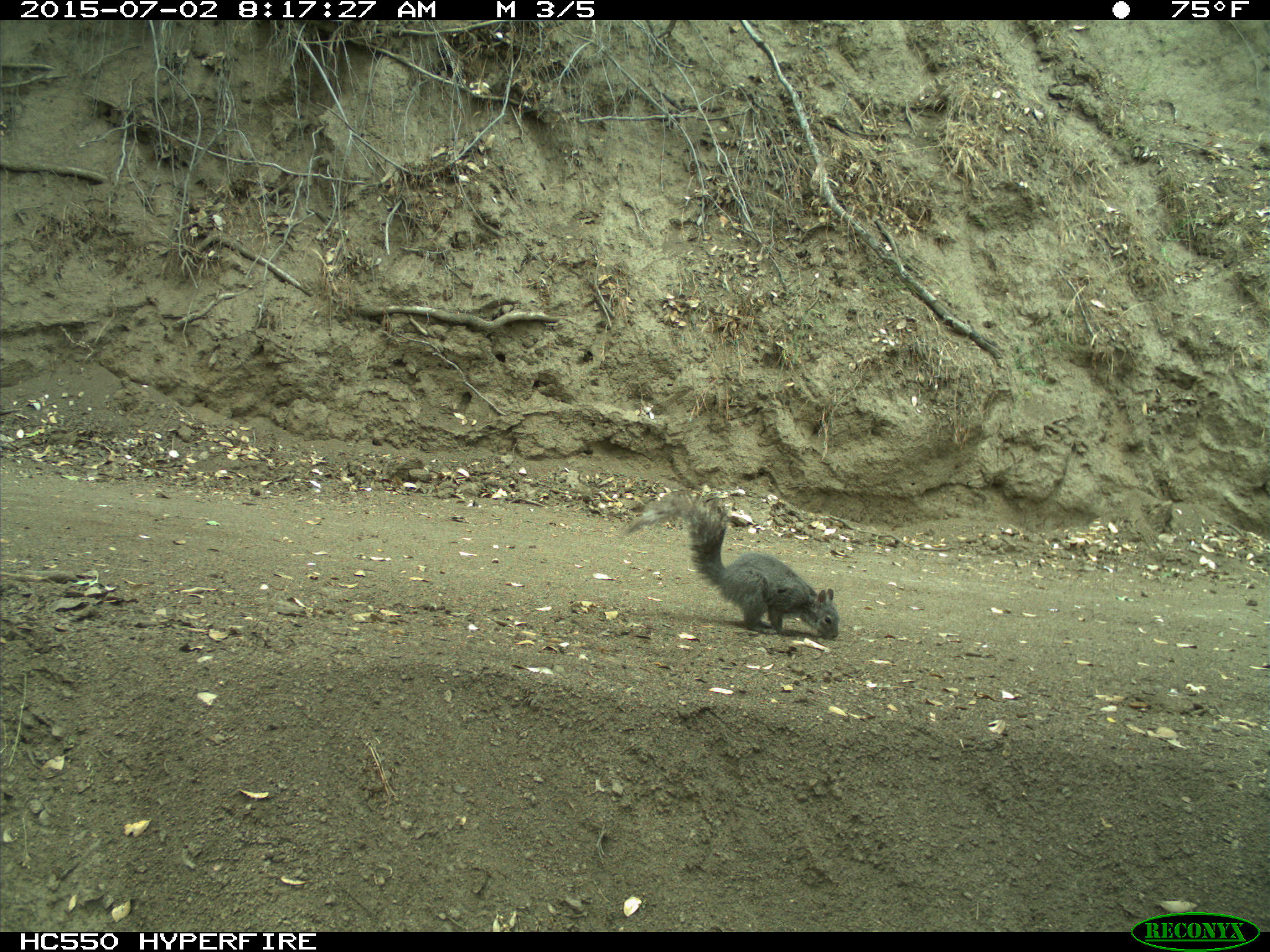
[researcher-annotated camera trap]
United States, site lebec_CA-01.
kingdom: Animalia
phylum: Chordata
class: Mammalia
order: Rodentia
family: Sciuridae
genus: Sciurus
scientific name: Sciurus carolinensis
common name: eastern gray squirrel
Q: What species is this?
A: Sciurus carolinensis (eastern gray squirrel).